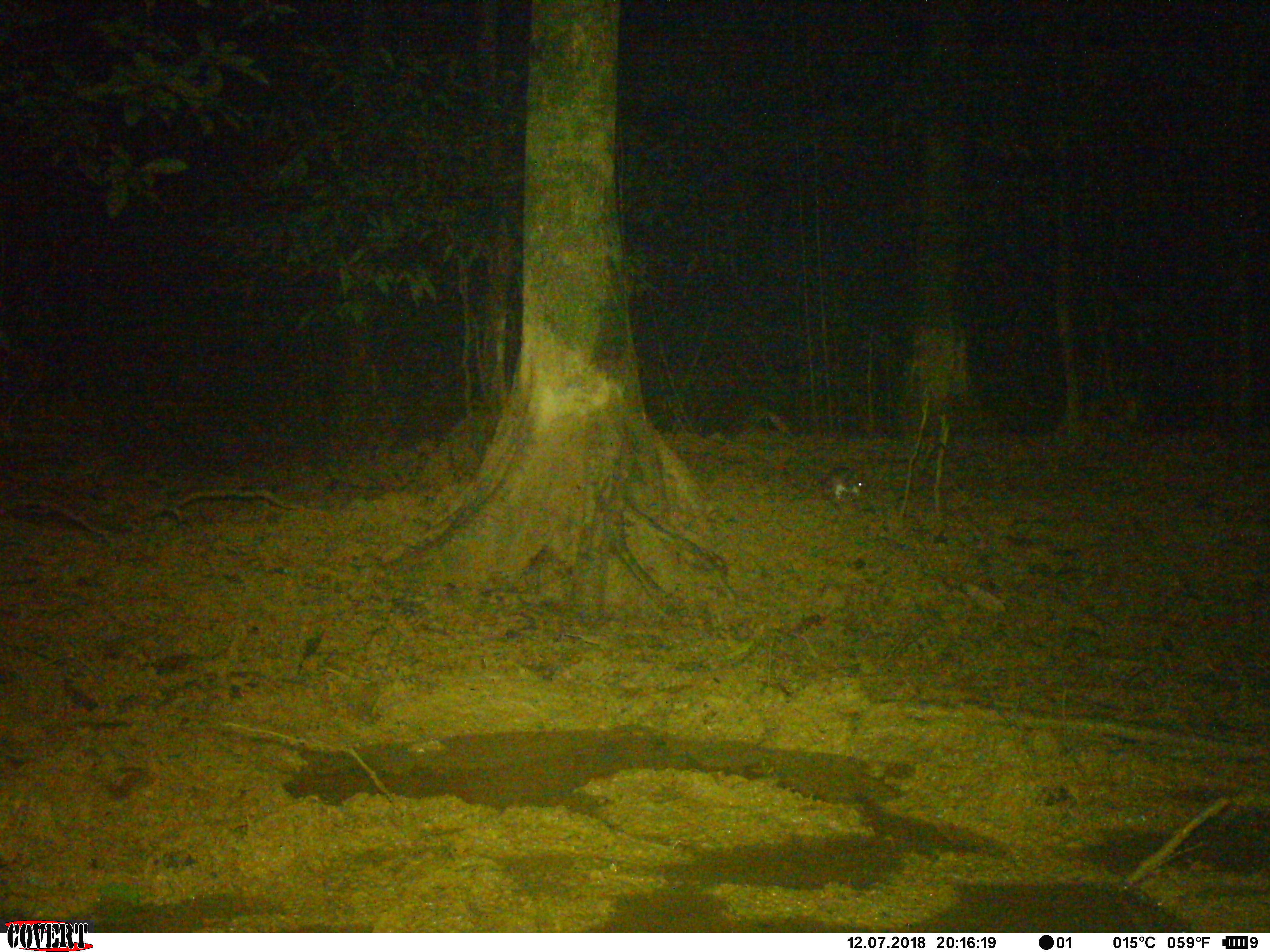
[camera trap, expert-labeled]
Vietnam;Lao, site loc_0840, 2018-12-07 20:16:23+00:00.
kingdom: Animalia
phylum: Chordata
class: Mammalia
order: Rodentia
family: Muridae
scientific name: Muridae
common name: old-world mice and rats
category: unidentified murid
Unidentified murid (old-world mice and rats) (Muridae). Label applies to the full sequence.